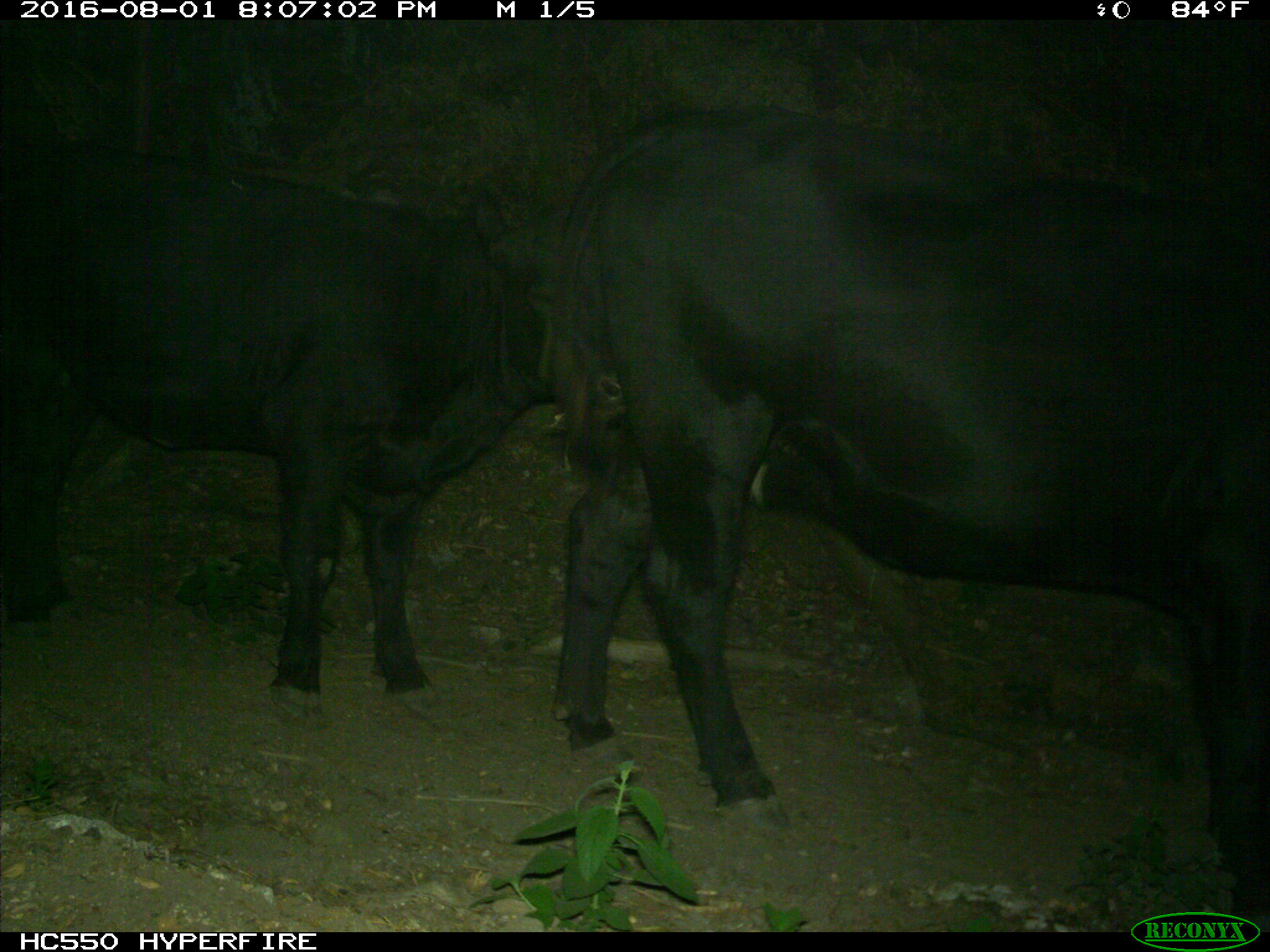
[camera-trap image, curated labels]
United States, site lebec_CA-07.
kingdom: Animalia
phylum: Chordata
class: Mammalia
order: Artiodactyla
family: Bovidae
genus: Bos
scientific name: Bos taurus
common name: domestic cow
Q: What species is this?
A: Bos taurus (domestic cow).